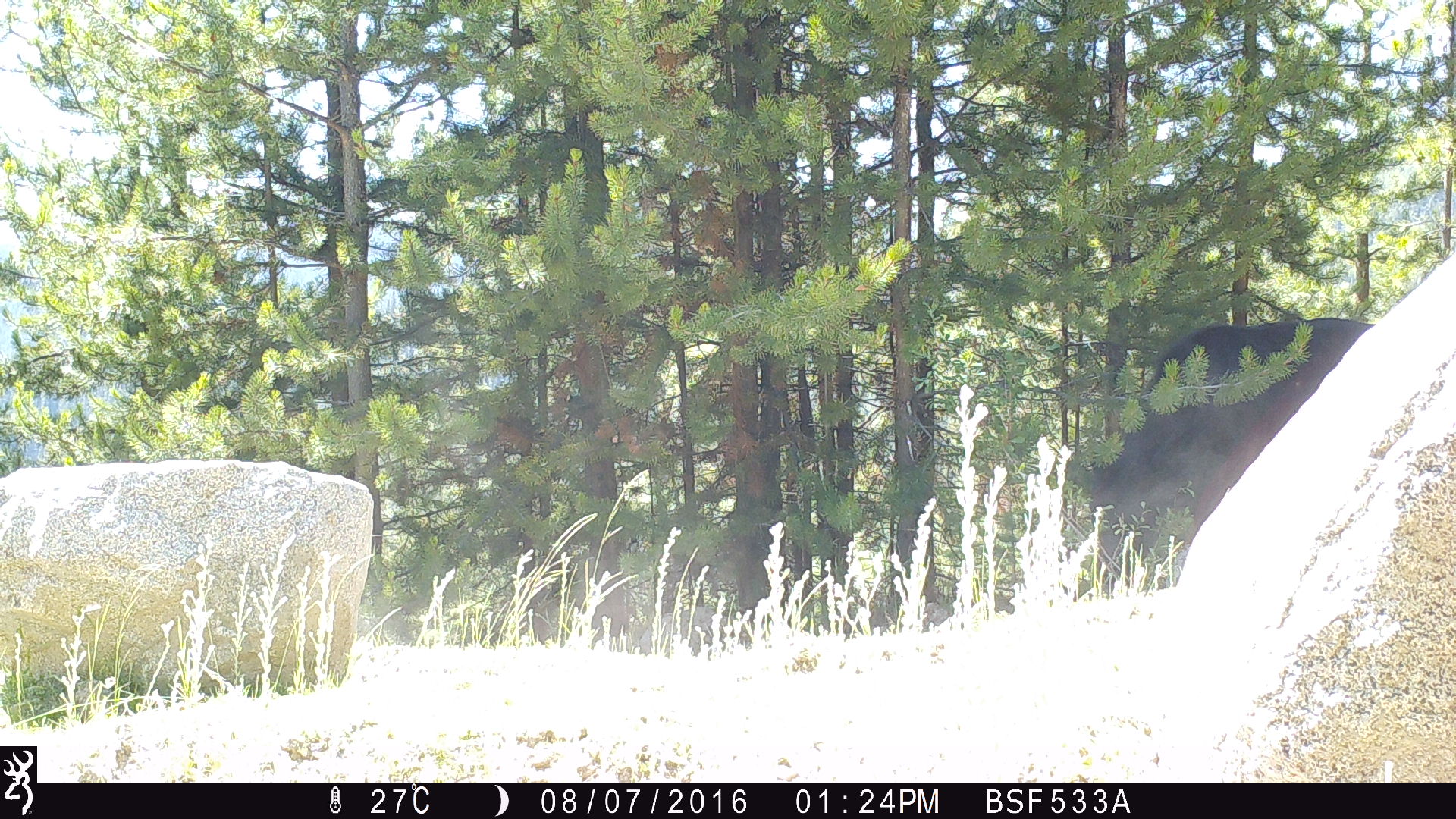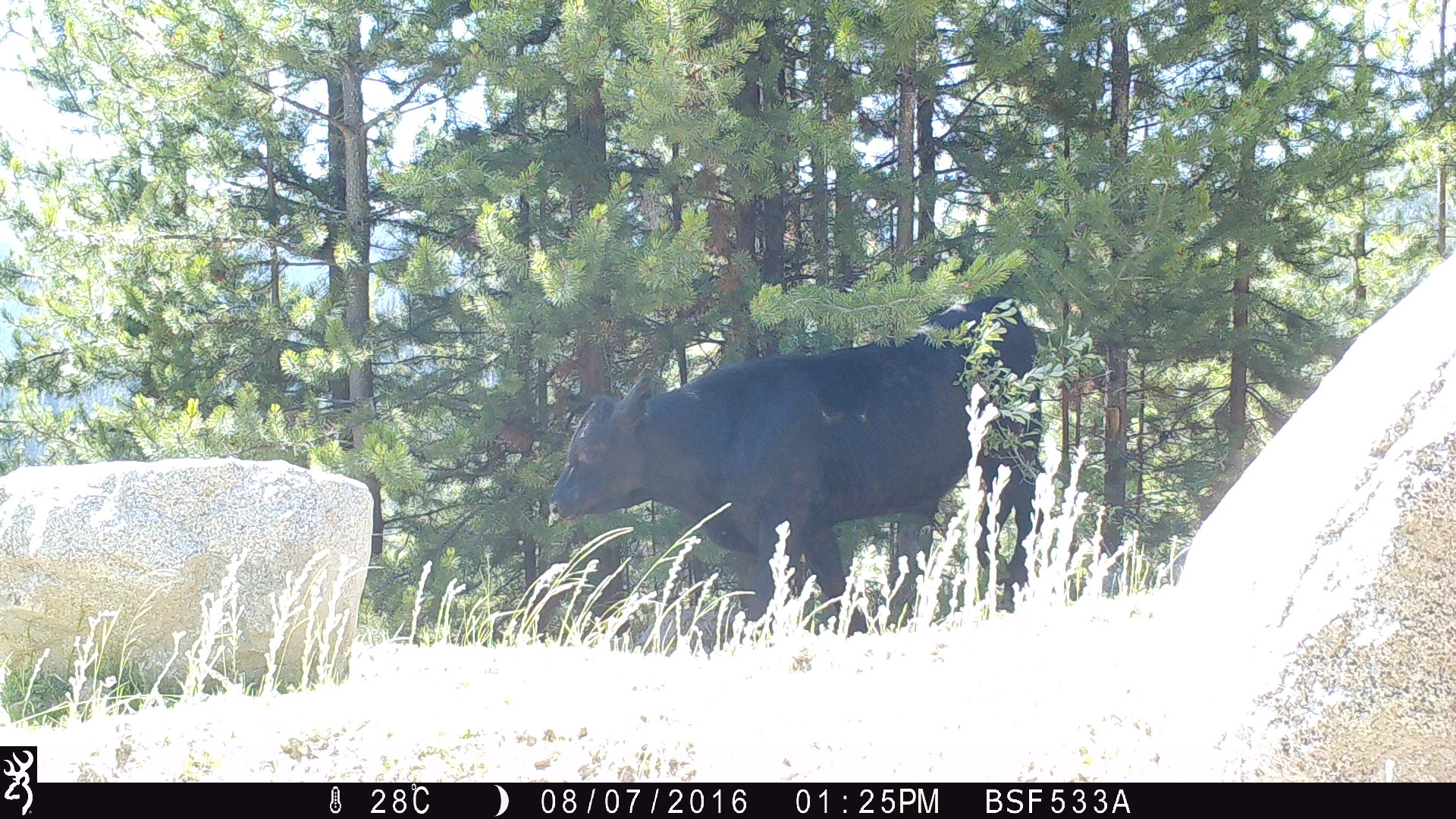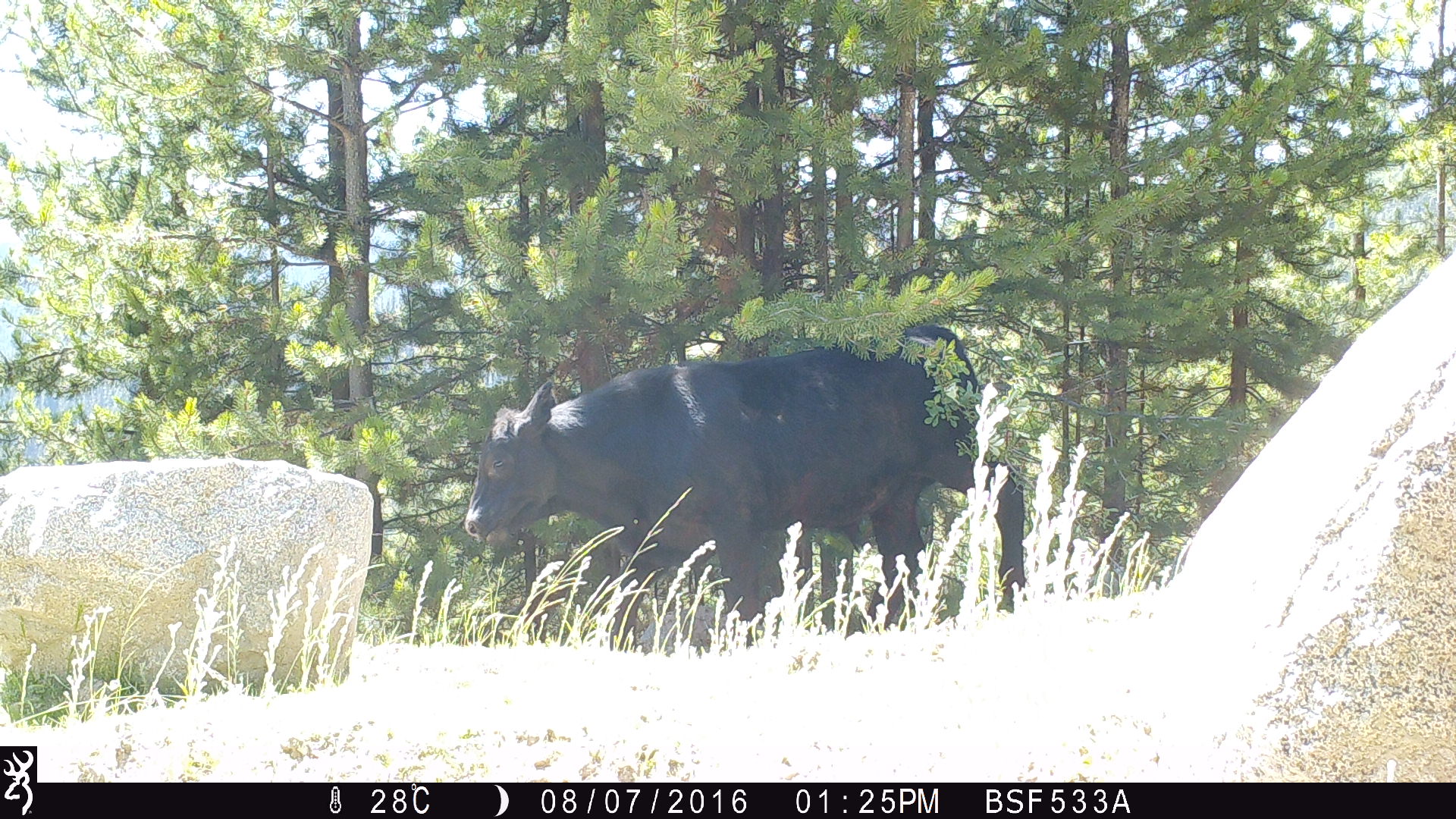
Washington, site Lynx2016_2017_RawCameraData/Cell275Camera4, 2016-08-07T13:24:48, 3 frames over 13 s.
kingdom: Animalia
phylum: Chordata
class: Mammalia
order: Artiodactyla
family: Bovidae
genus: Bos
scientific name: Bos taurus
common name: domestic cattle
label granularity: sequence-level